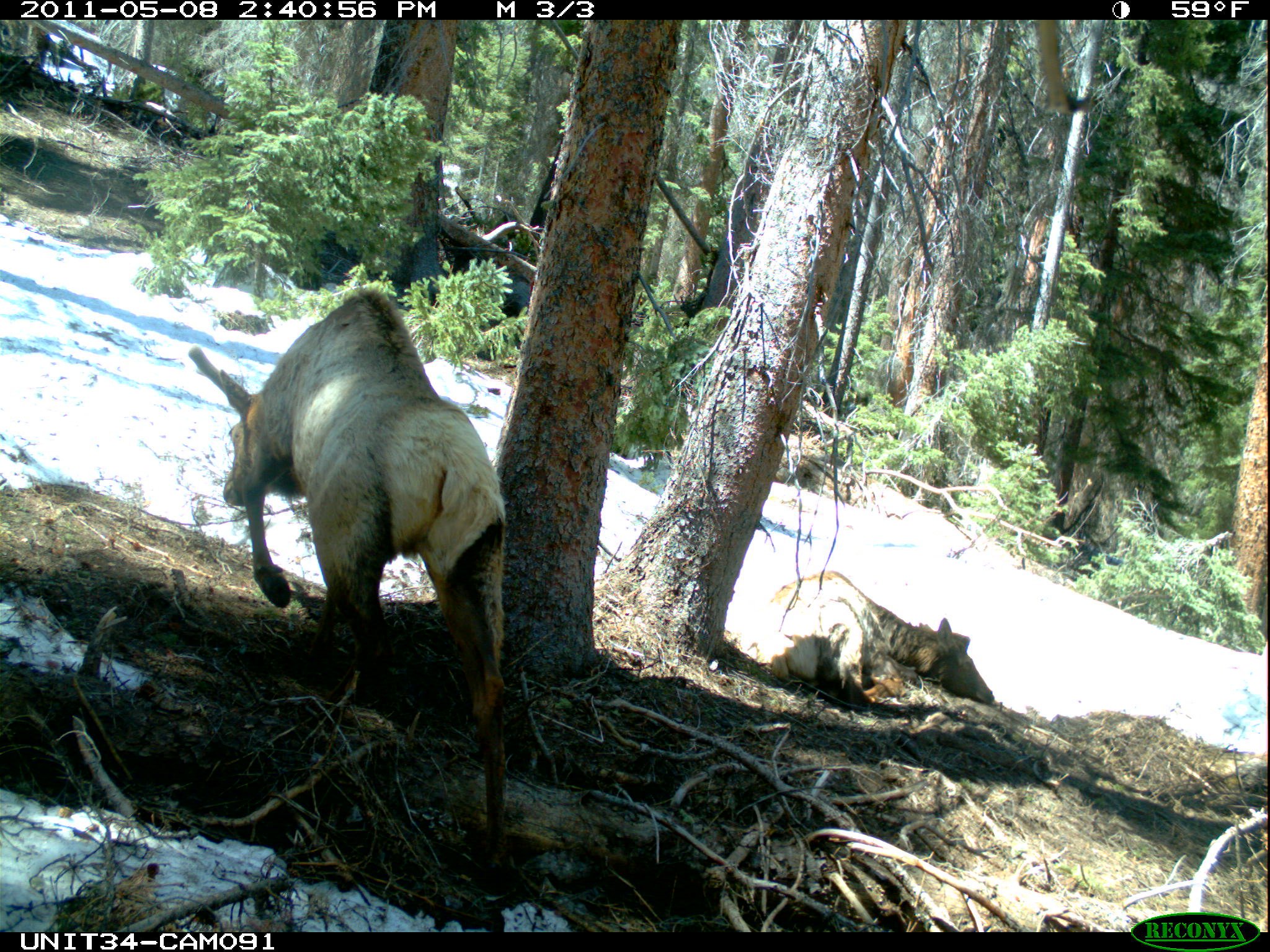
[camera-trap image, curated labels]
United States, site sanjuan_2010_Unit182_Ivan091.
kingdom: Animalia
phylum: Chordata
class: Mammalia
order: Artiodactyla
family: Cervidae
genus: Cervus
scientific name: Cervus elaphus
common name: red deer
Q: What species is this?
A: Cervus elaphus (red deer).